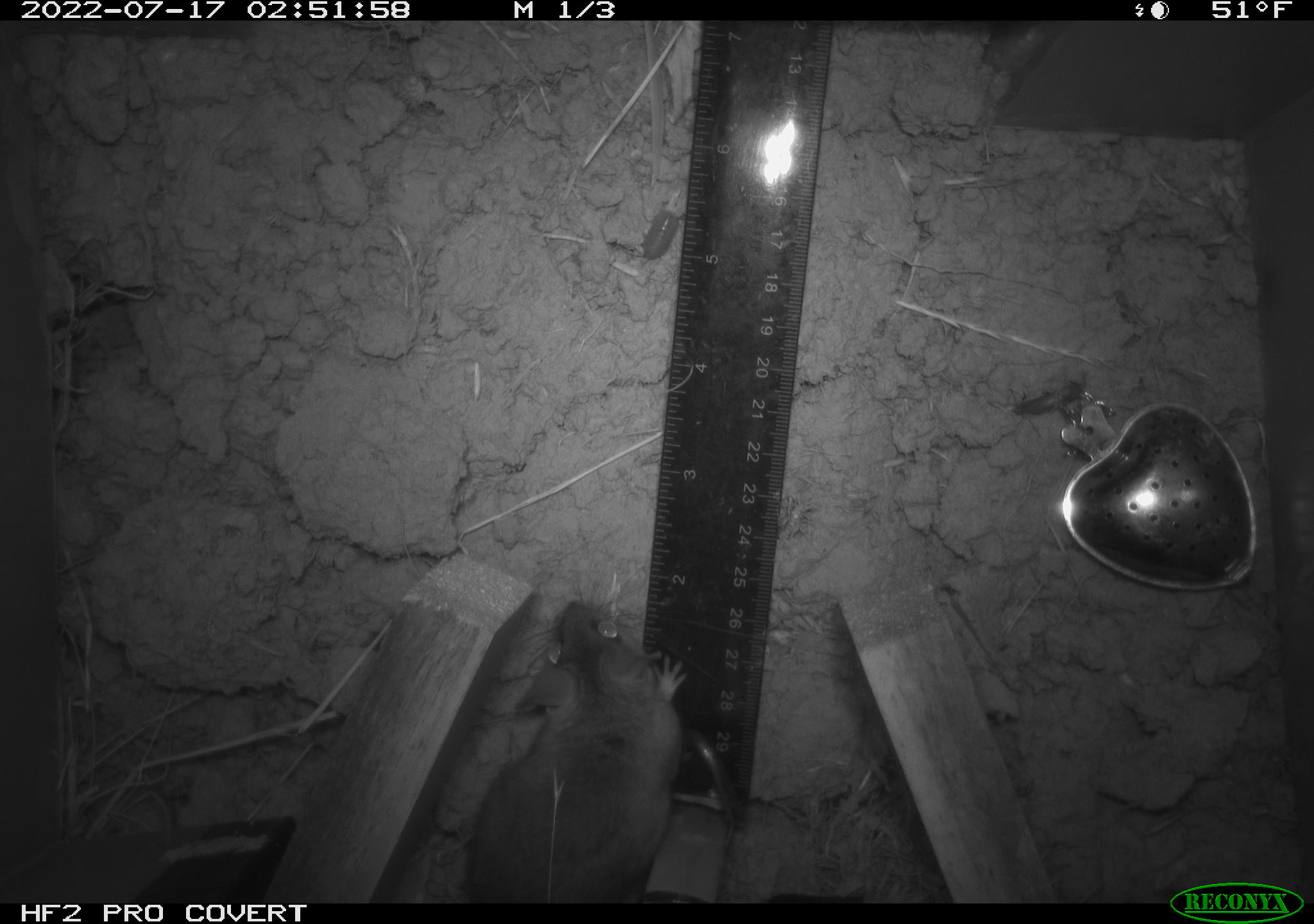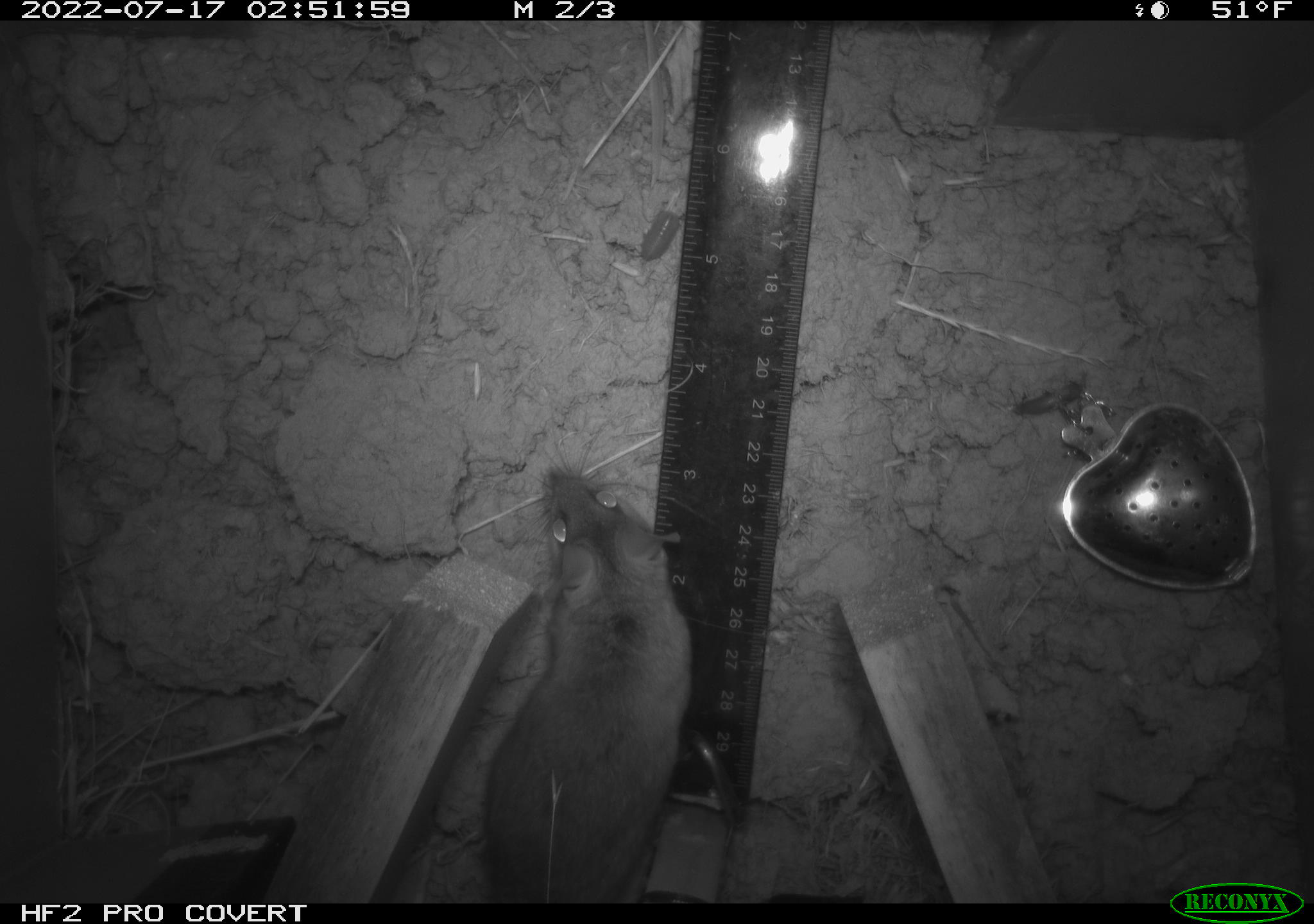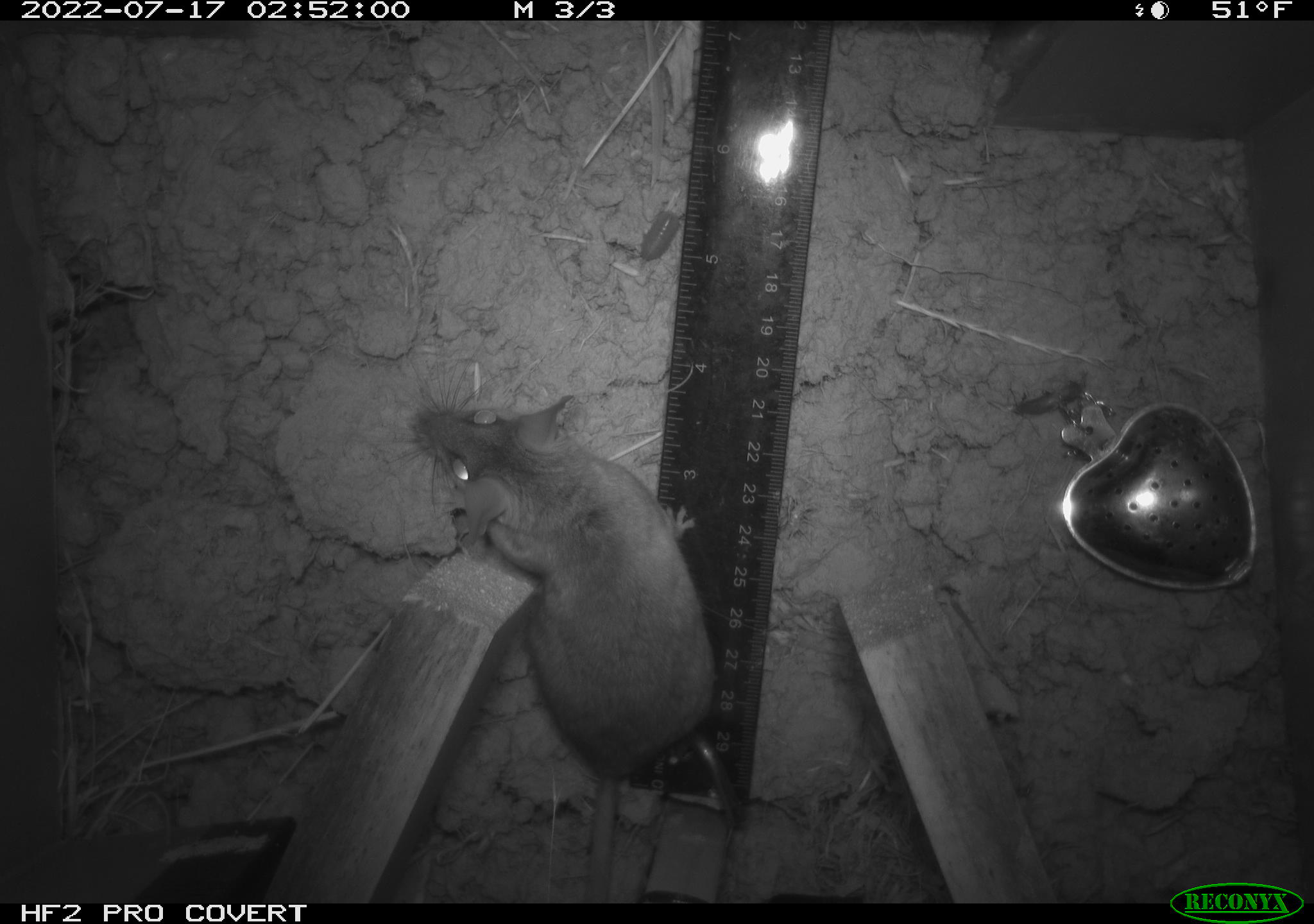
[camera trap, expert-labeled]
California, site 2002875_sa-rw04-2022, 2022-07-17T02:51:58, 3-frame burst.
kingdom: Animalia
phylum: Chordata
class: Mammalia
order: Rodentia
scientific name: Rodentia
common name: mouse species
Mouse species (Rodentia).